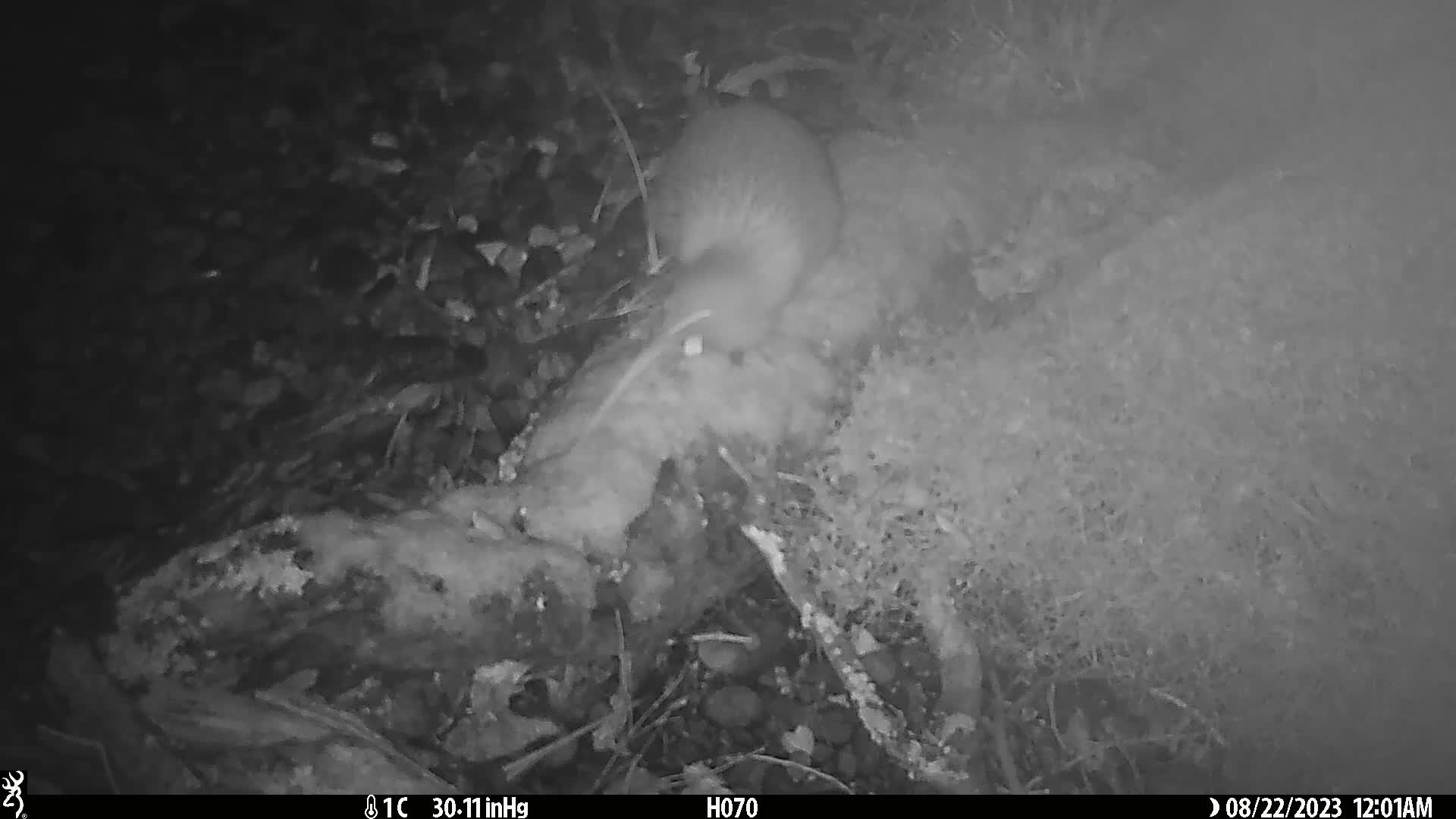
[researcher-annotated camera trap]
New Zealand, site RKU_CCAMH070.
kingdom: Animalia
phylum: Chordata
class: Aves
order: Apterygiformes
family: Apterygidae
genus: Apteryx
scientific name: Apteryx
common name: kiwi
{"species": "kiwi (Apteryx)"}